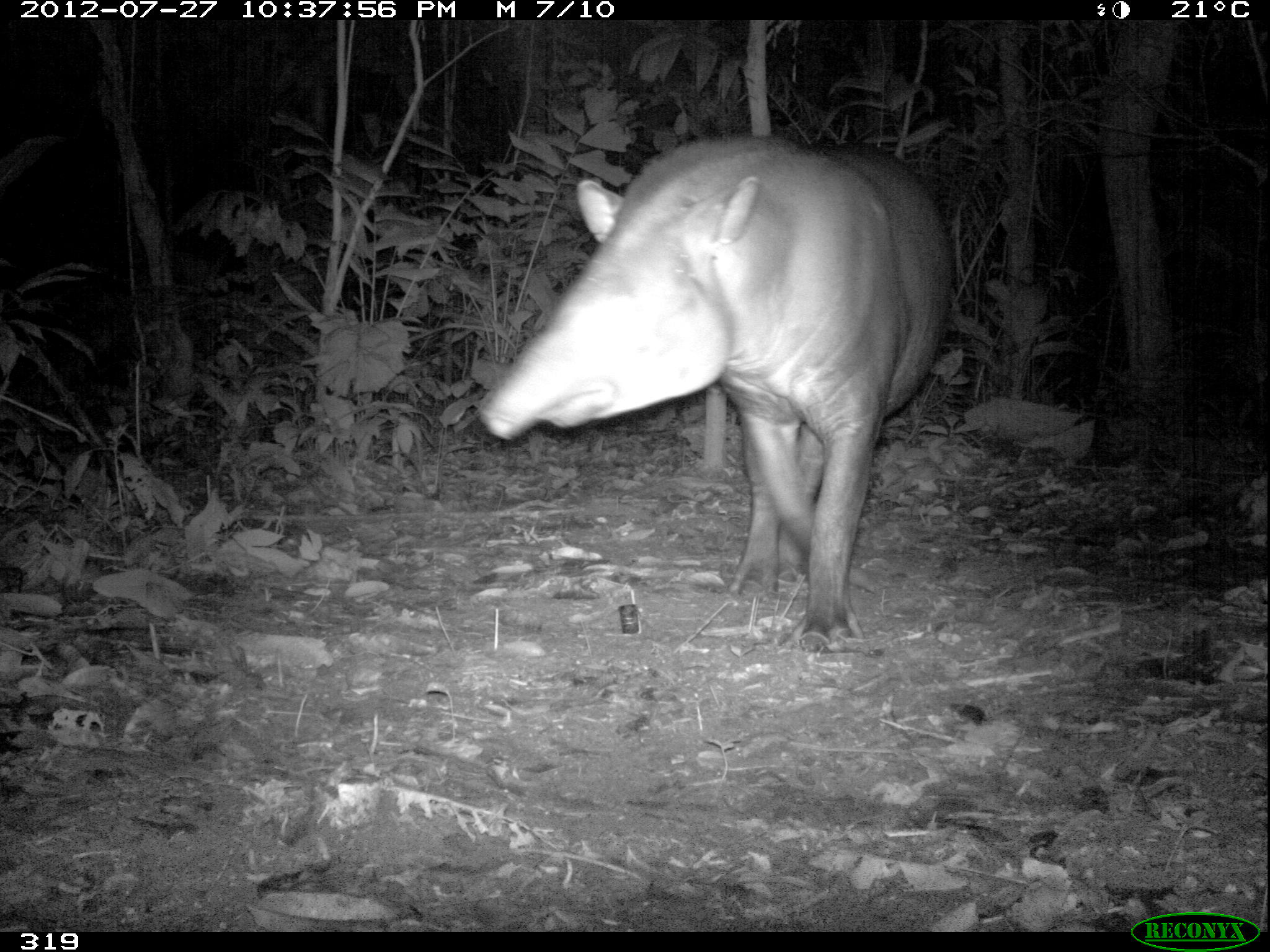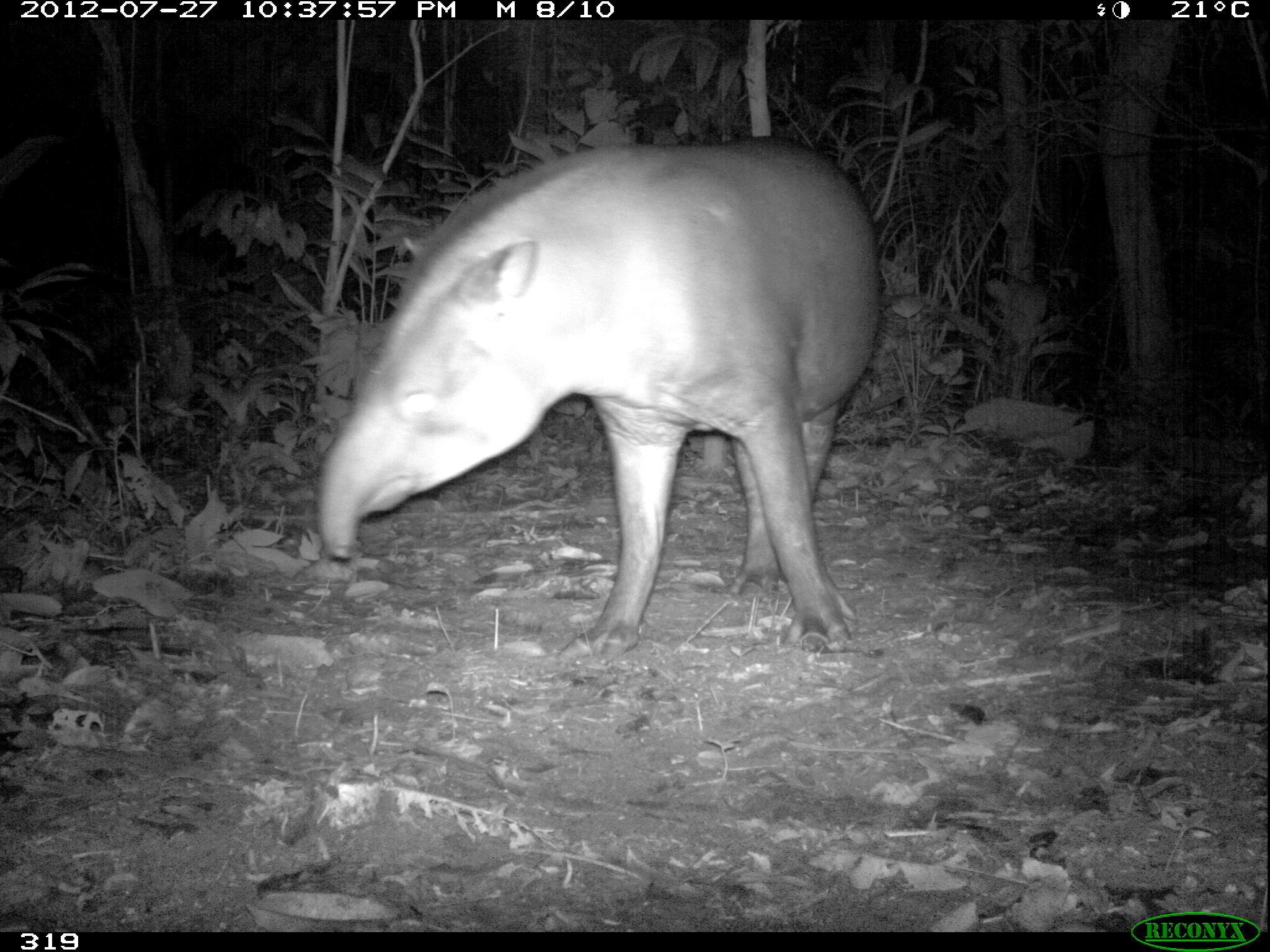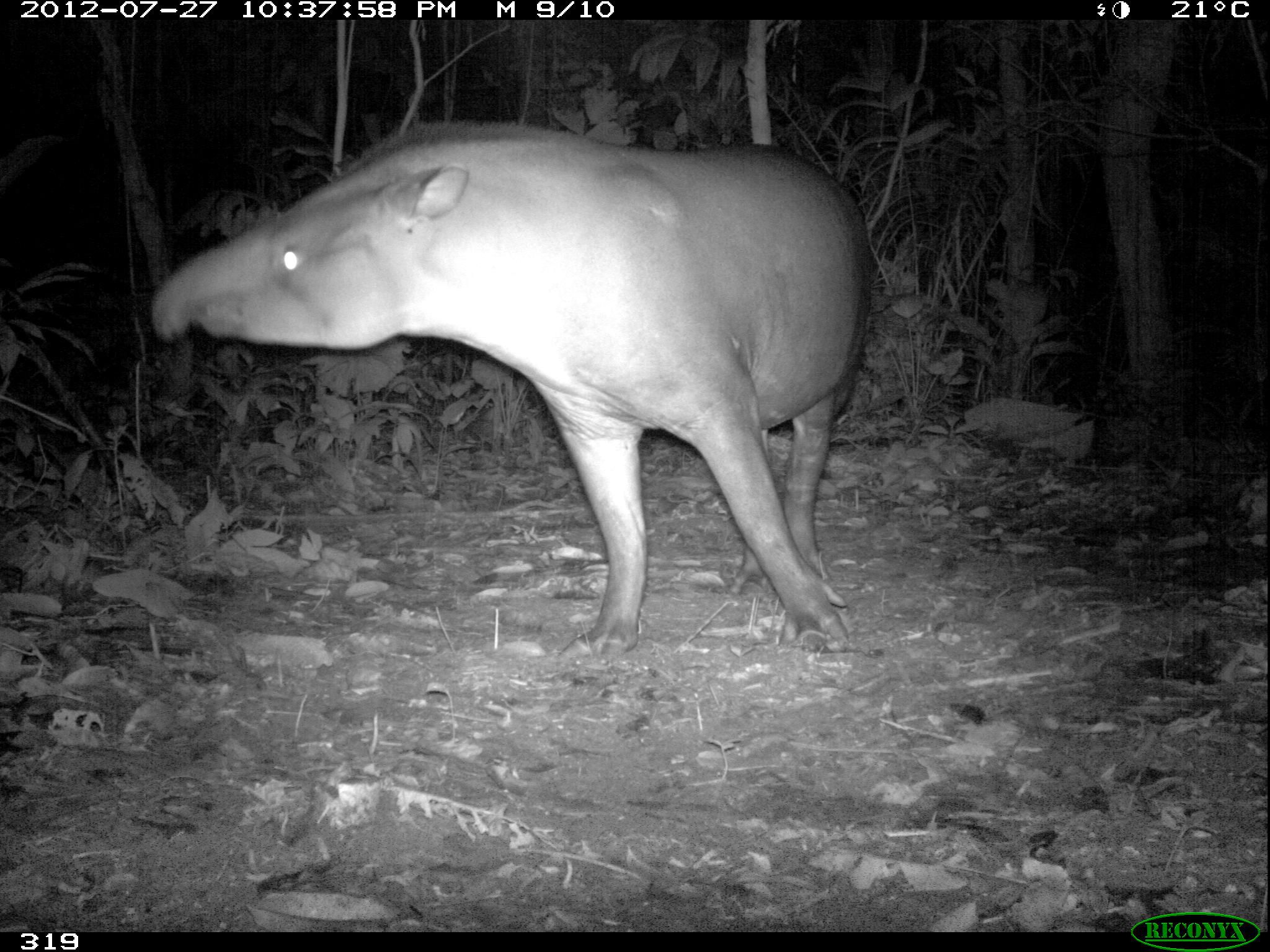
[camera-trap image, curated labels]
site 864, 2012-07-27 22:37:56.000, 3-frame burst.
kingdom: Animalia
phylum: Chordata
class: Mammalia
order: Perissodactyla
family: Tapiridae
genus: Tapirus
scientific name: Tapirus terrestris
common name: south american tapir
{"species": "Tapirus terrestris (south american tapir)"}